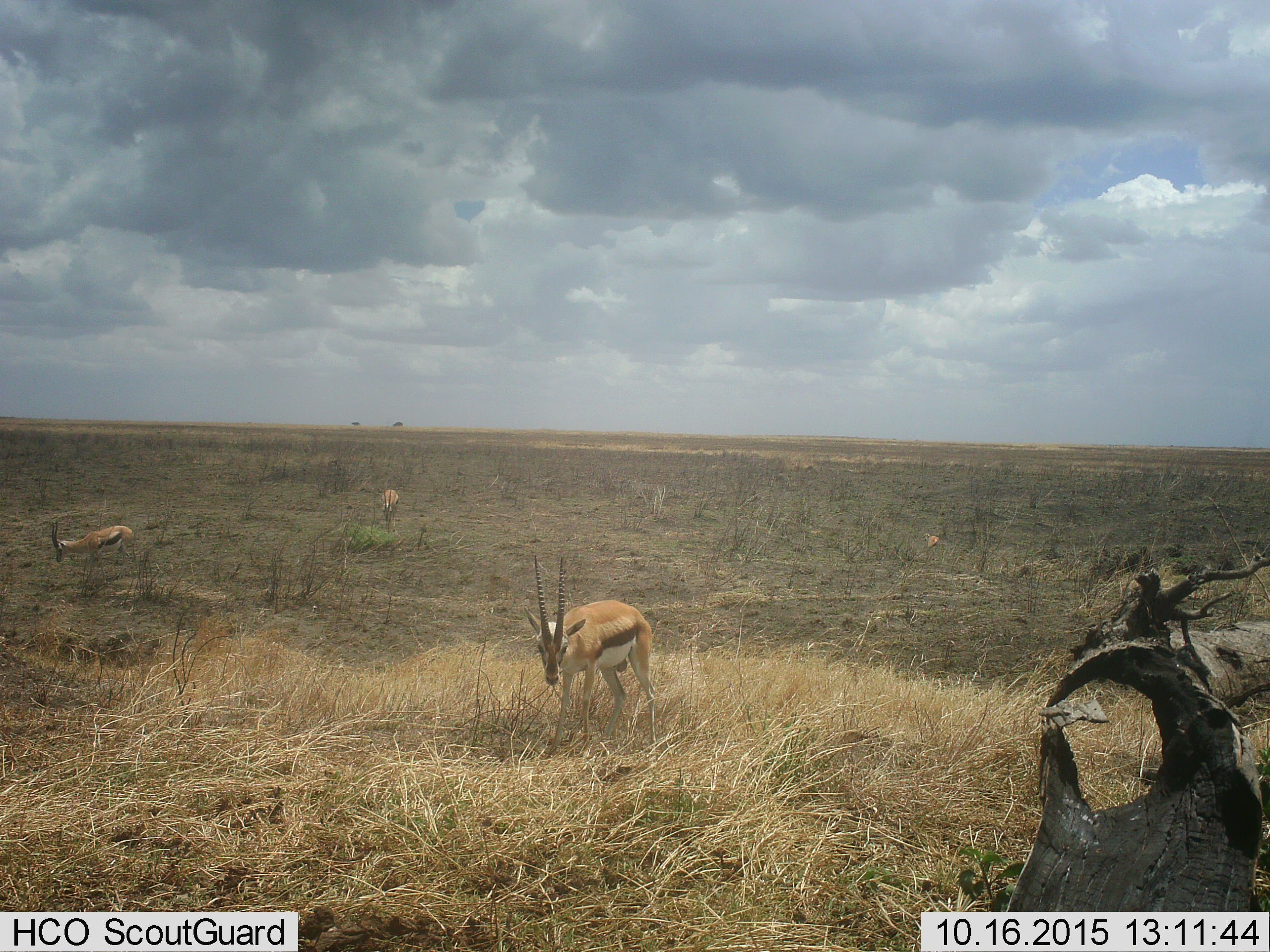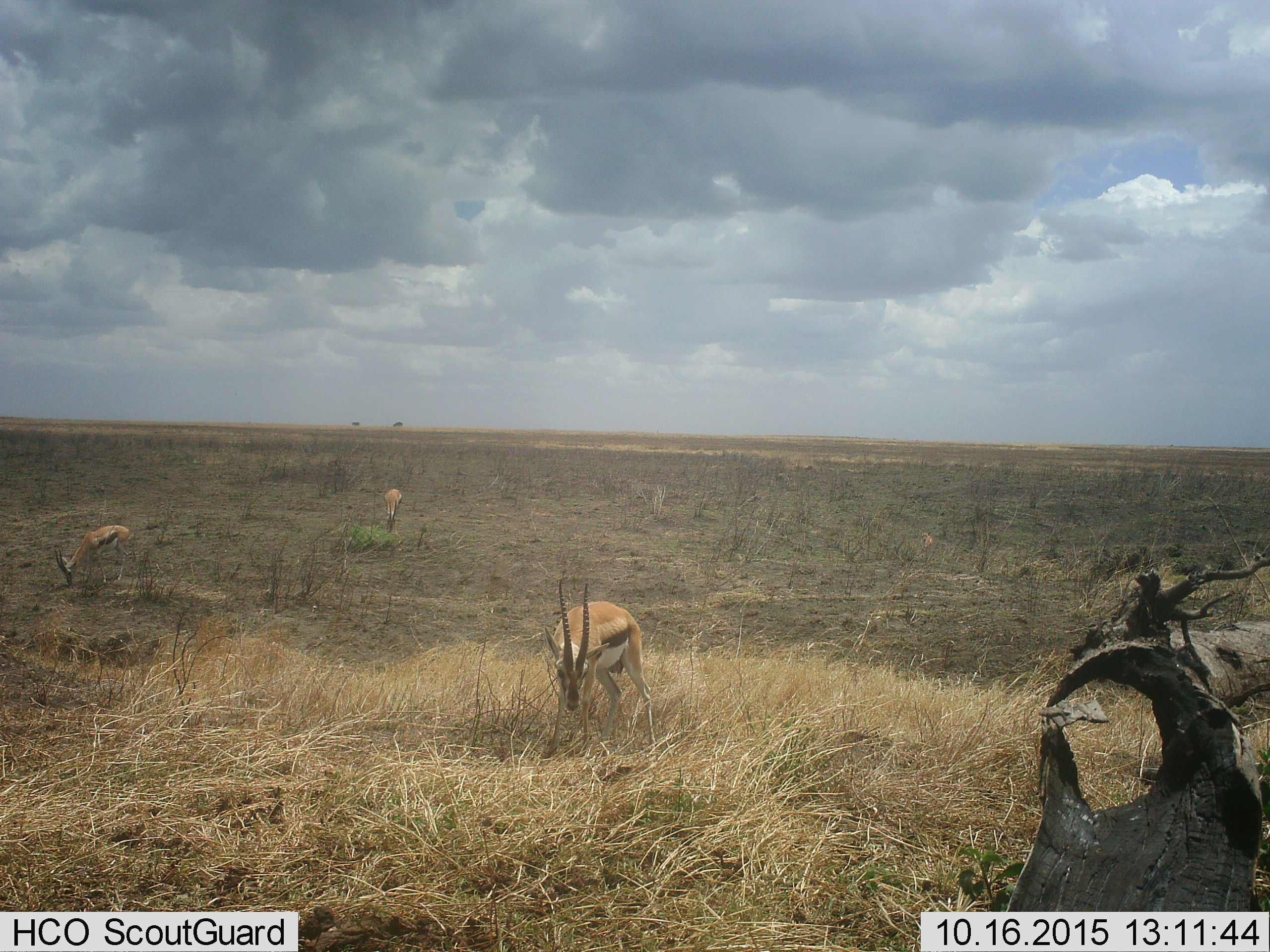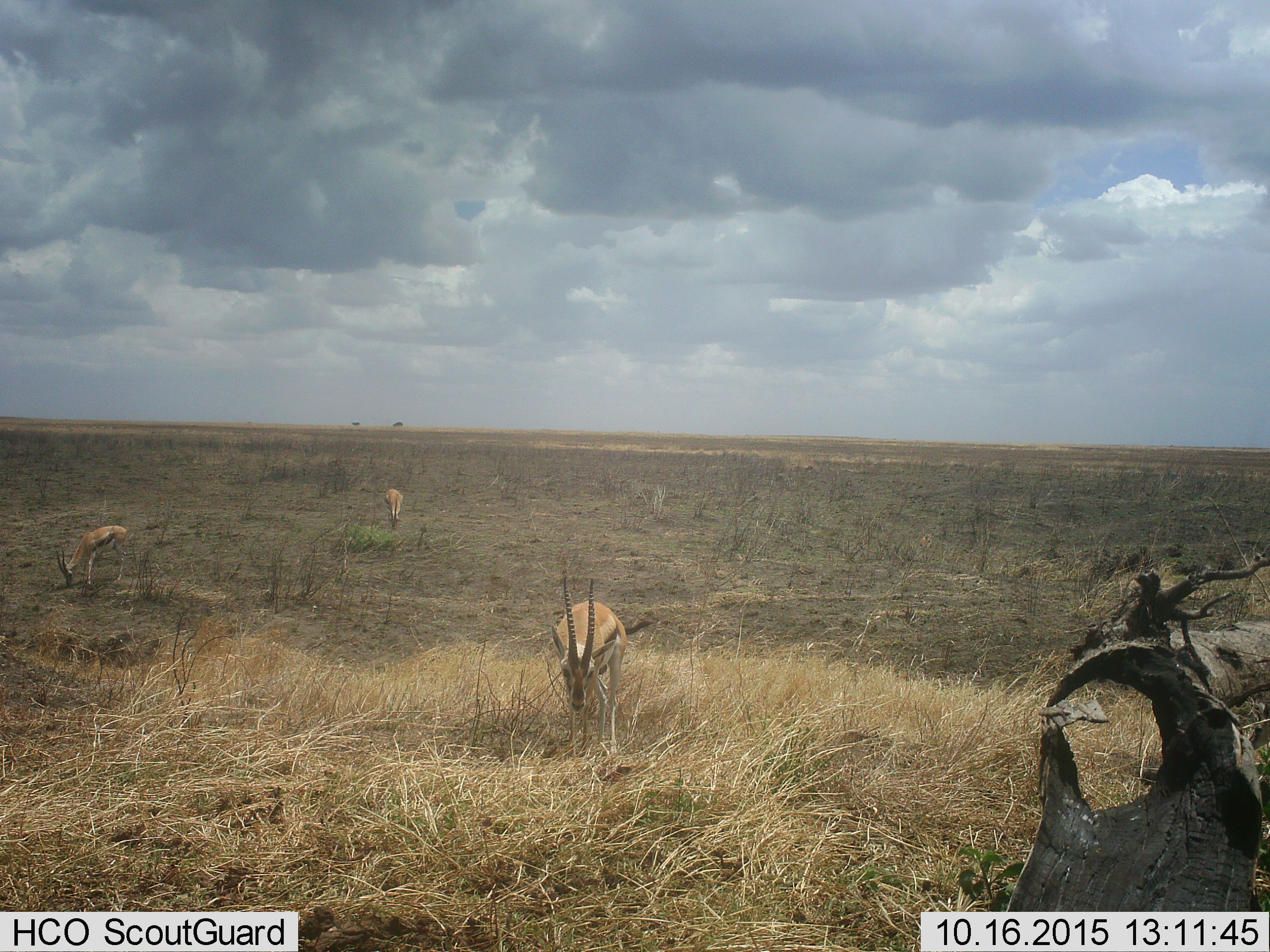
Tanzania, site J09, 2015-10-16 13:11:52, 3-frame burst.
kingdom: Animalia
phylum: Chordata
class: Mammalia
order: Artiodactyla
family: Bovidae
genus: Eudorcas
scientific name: Eudorcas thomsonii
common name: thomson's gazelle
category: gazellethomsons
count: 4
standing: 40%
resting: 10%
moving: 40%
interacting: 0%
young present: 10%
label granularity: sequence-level